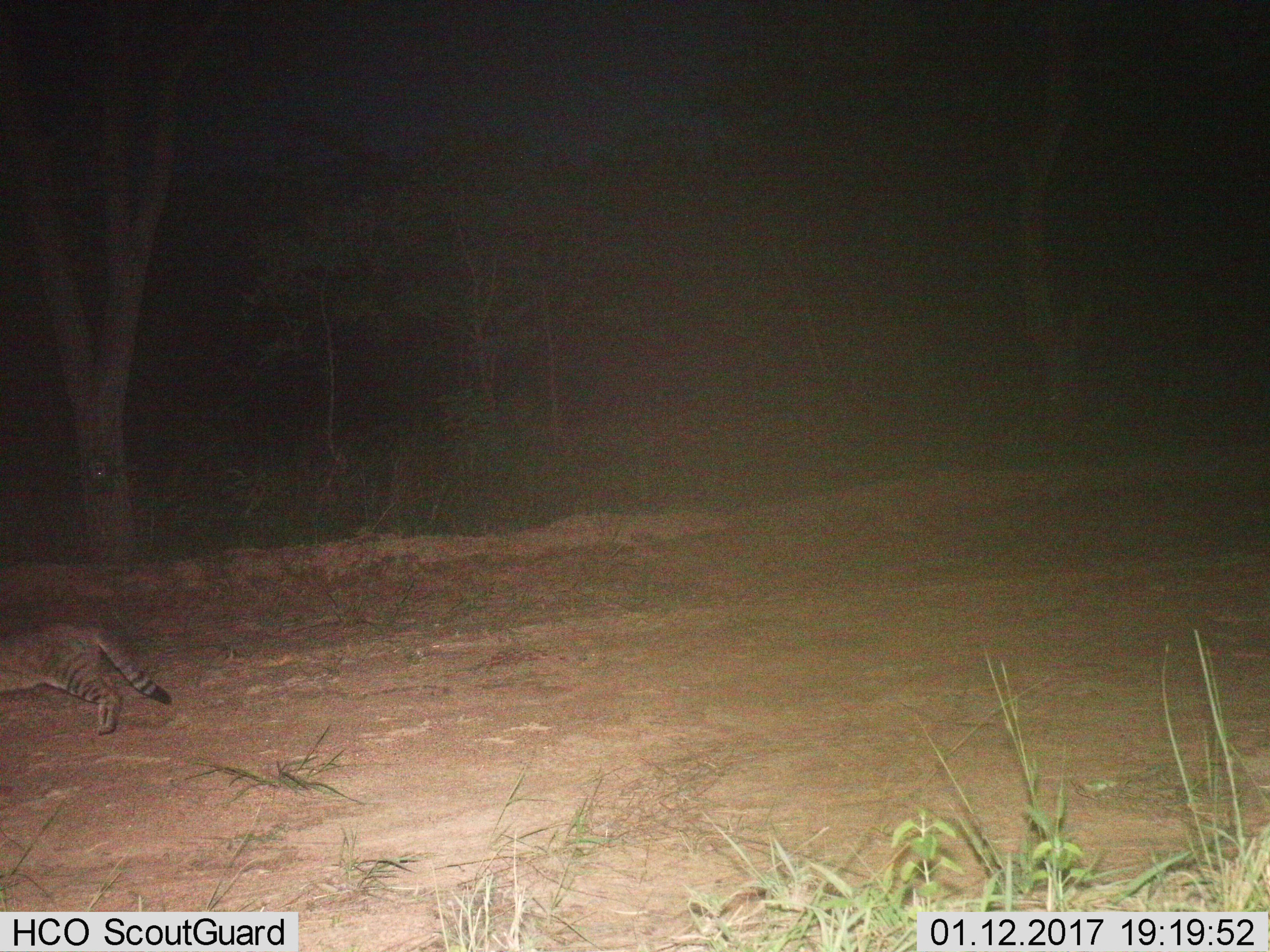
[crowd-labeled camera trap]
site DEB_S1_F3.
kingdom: Animalia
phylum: Chordata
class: Mammalia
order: Carnivora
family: Felidae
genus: Felis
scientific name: Felis lybica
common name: african wild cat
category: africanwildcat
Africanwildcat (african wild cat) (Felis lybica), count 1. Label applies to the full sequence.